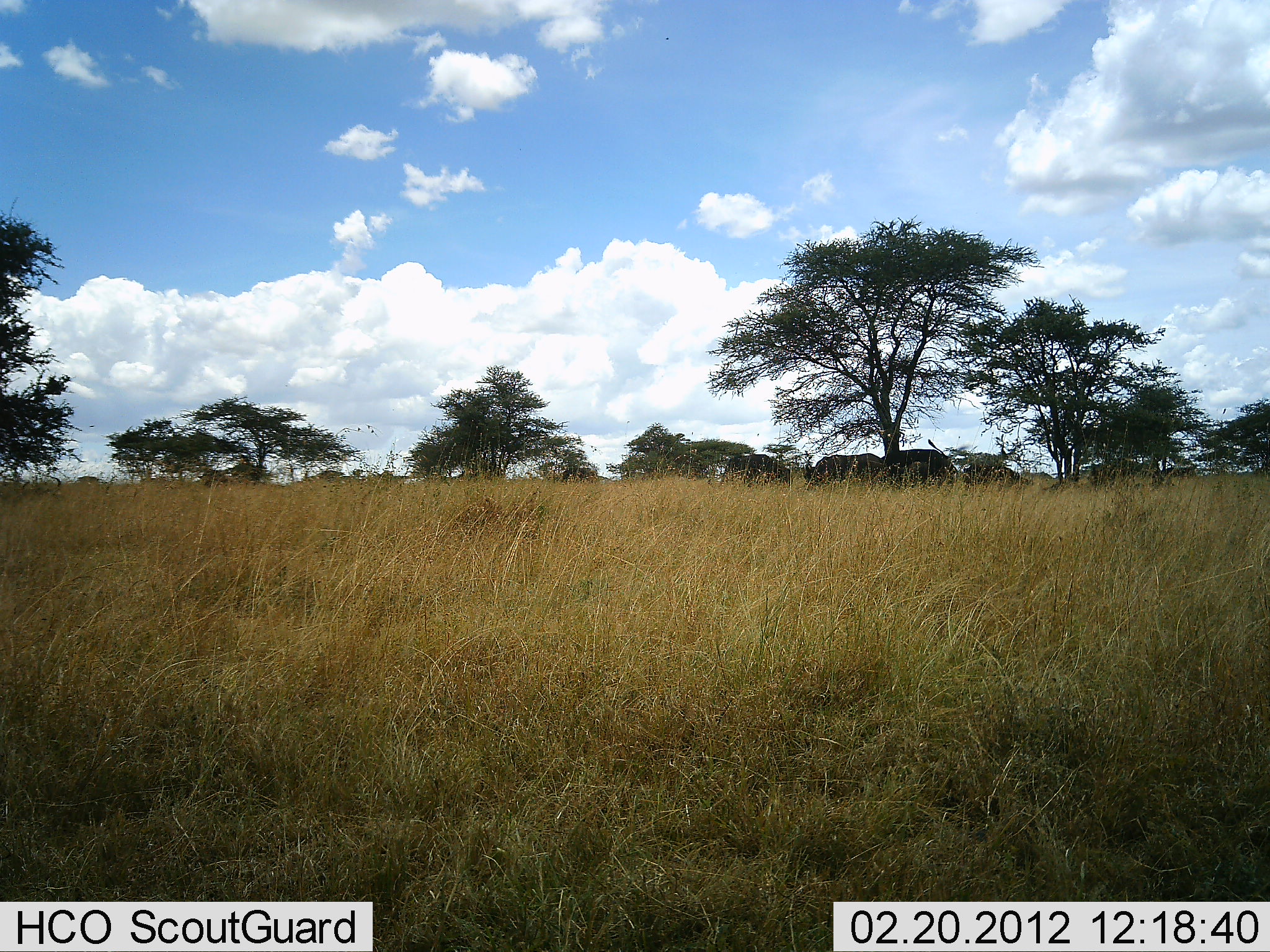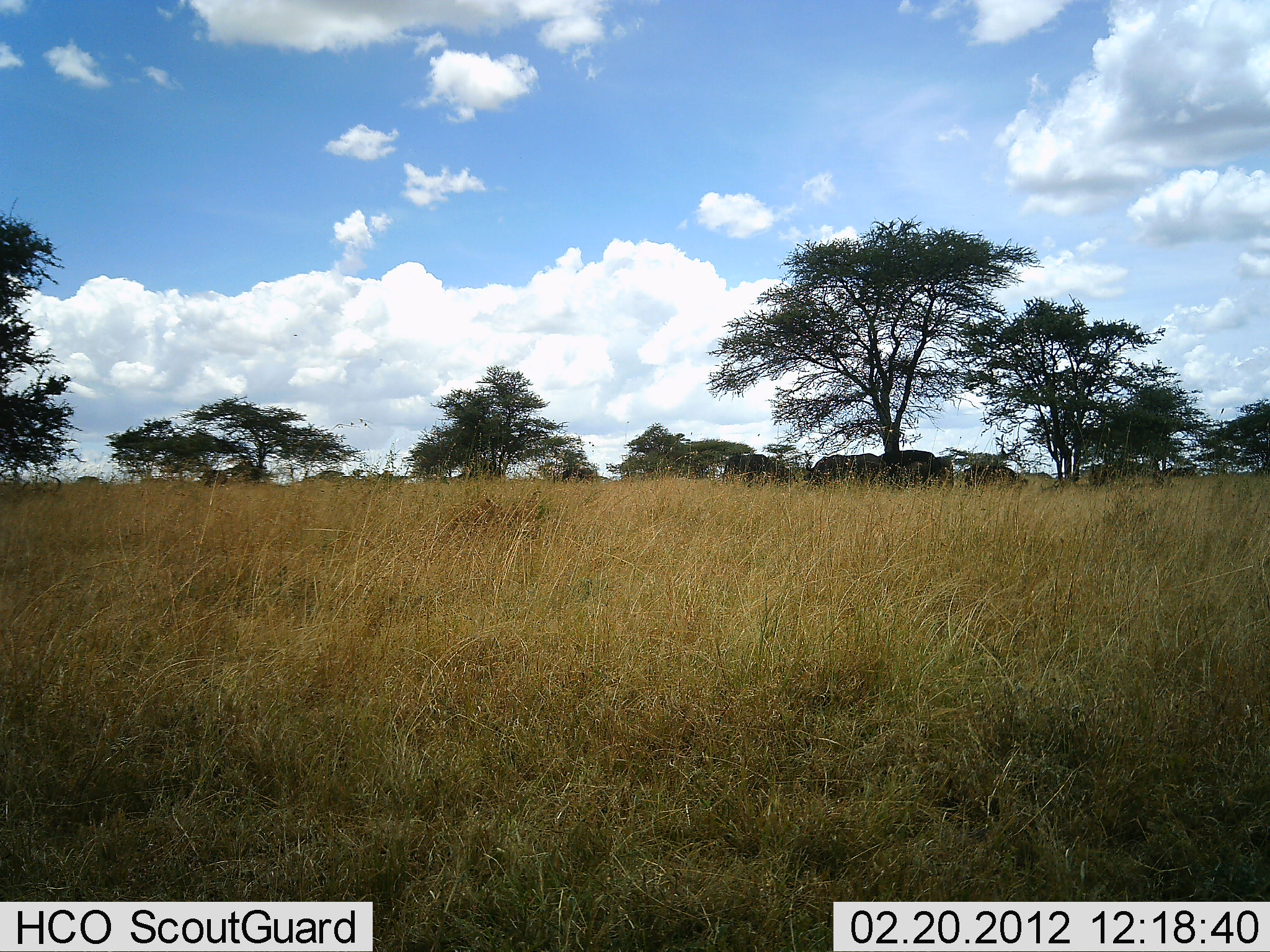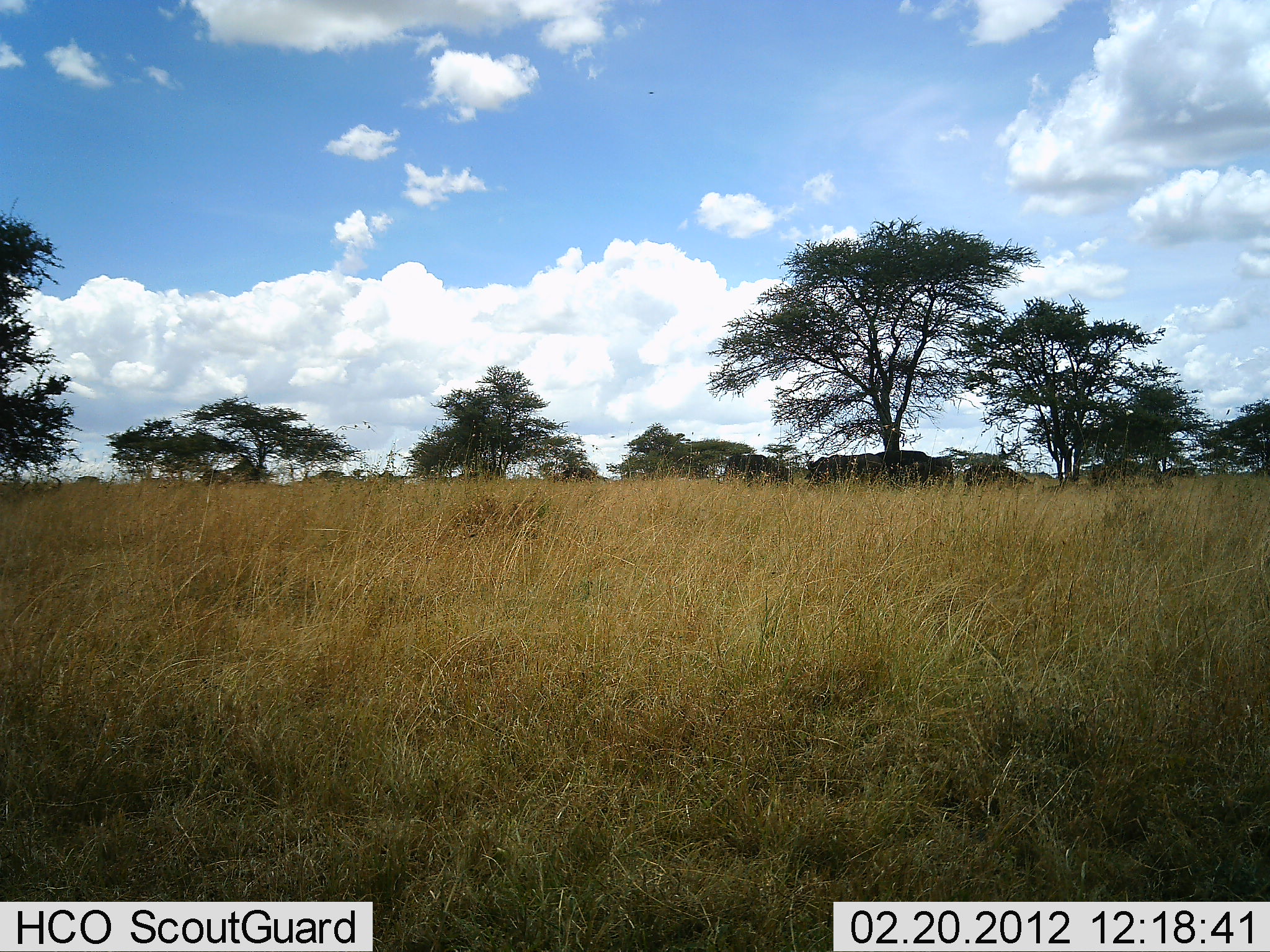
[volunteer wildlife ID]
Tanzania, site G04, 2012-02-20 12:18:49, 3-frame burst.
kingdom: Animalia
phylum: Chordata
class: Mammalia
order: Artiodactyla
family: Bovidae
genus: Syncerus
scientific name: Syncerus caffer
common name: cape buffalo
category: buffalo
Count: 4.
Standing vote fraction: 71%.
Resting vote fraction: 29%.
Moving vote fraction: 0%.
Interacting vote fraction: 0%.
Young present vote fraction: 0%.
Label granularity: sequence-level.